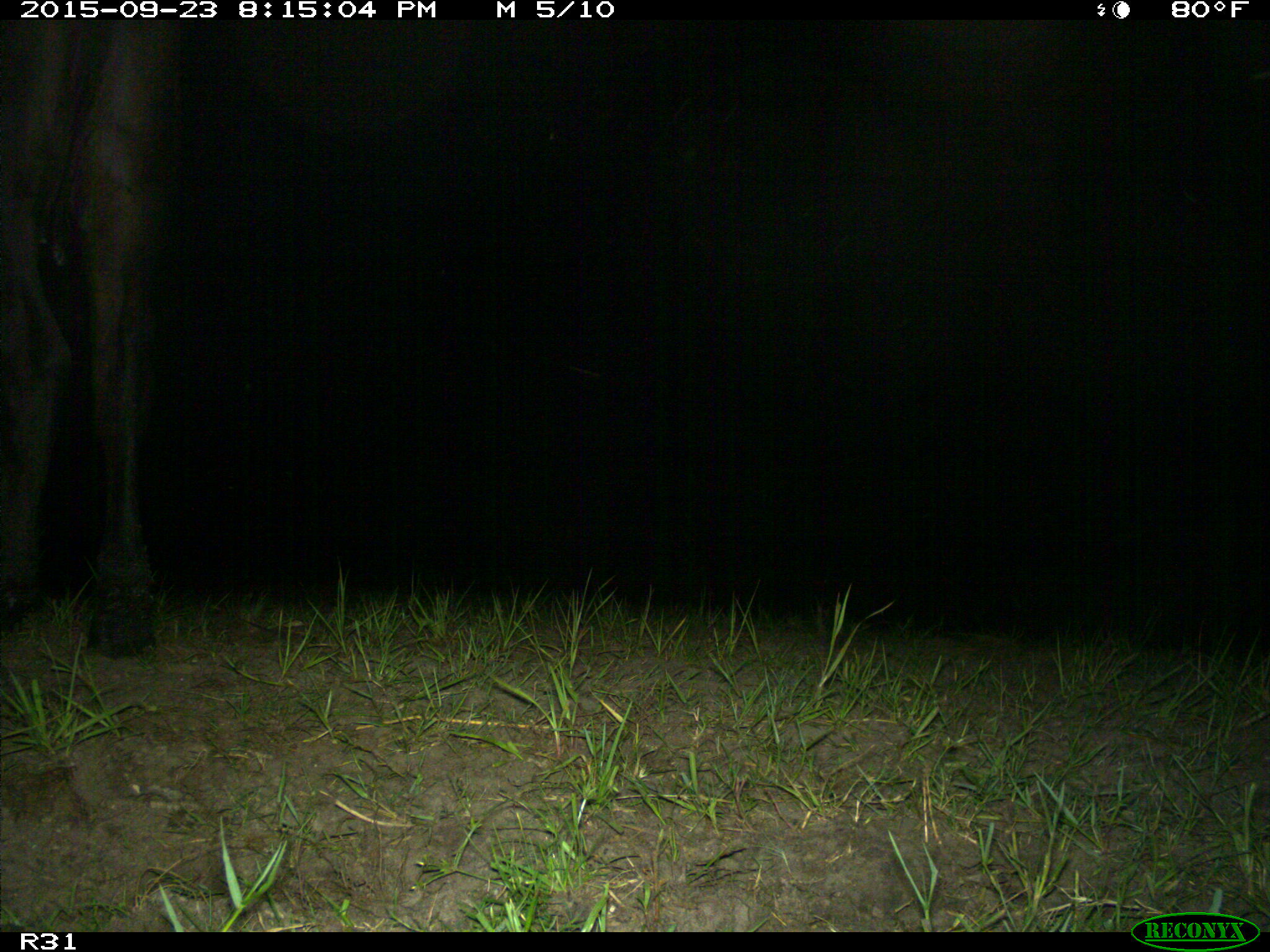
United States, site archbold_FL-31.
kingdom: Animalia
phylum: Chordata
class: Mammalia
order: Artiodactyla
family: Bovidae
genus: Bos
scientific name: Bos taurus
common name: domestic cow